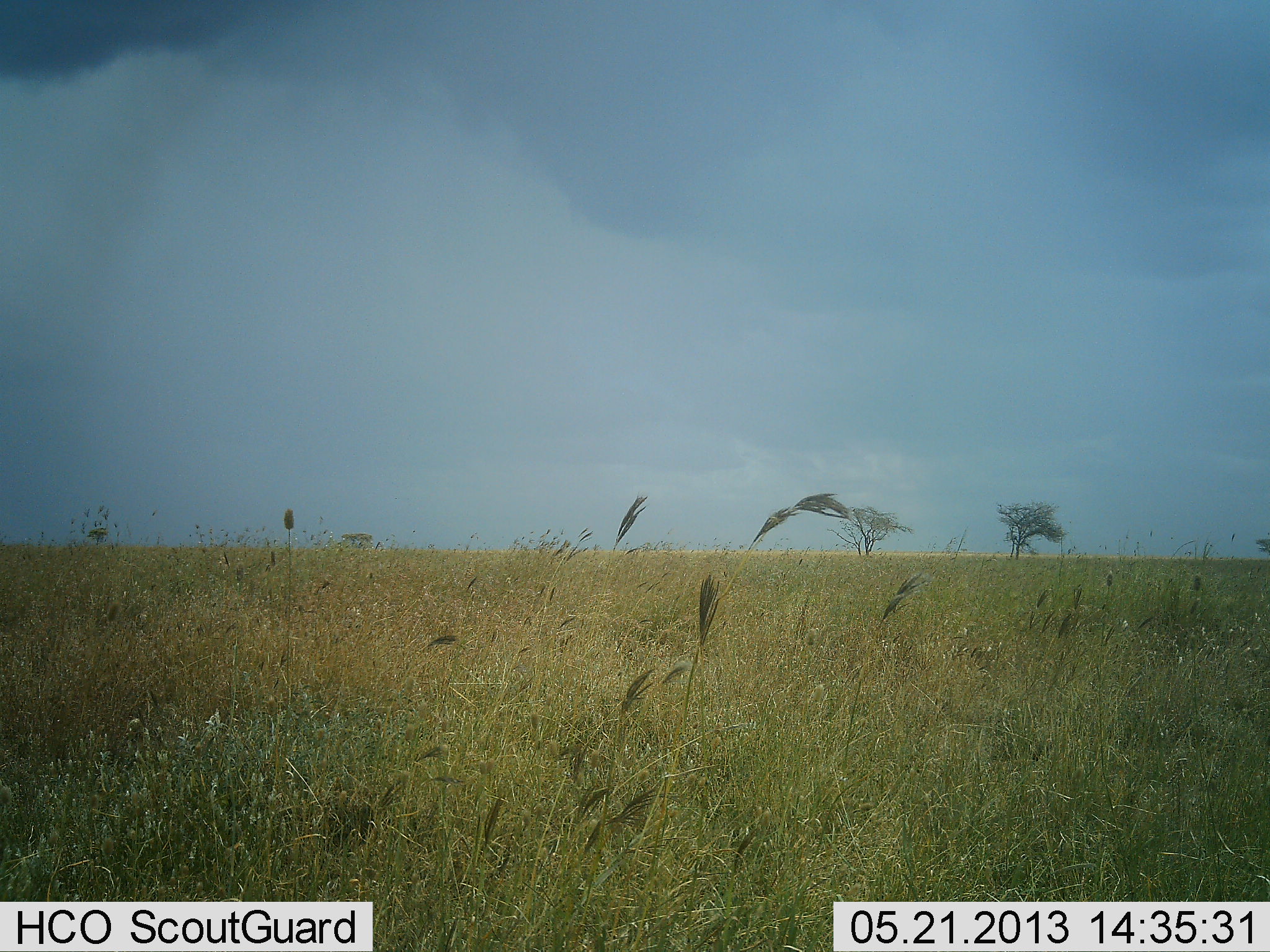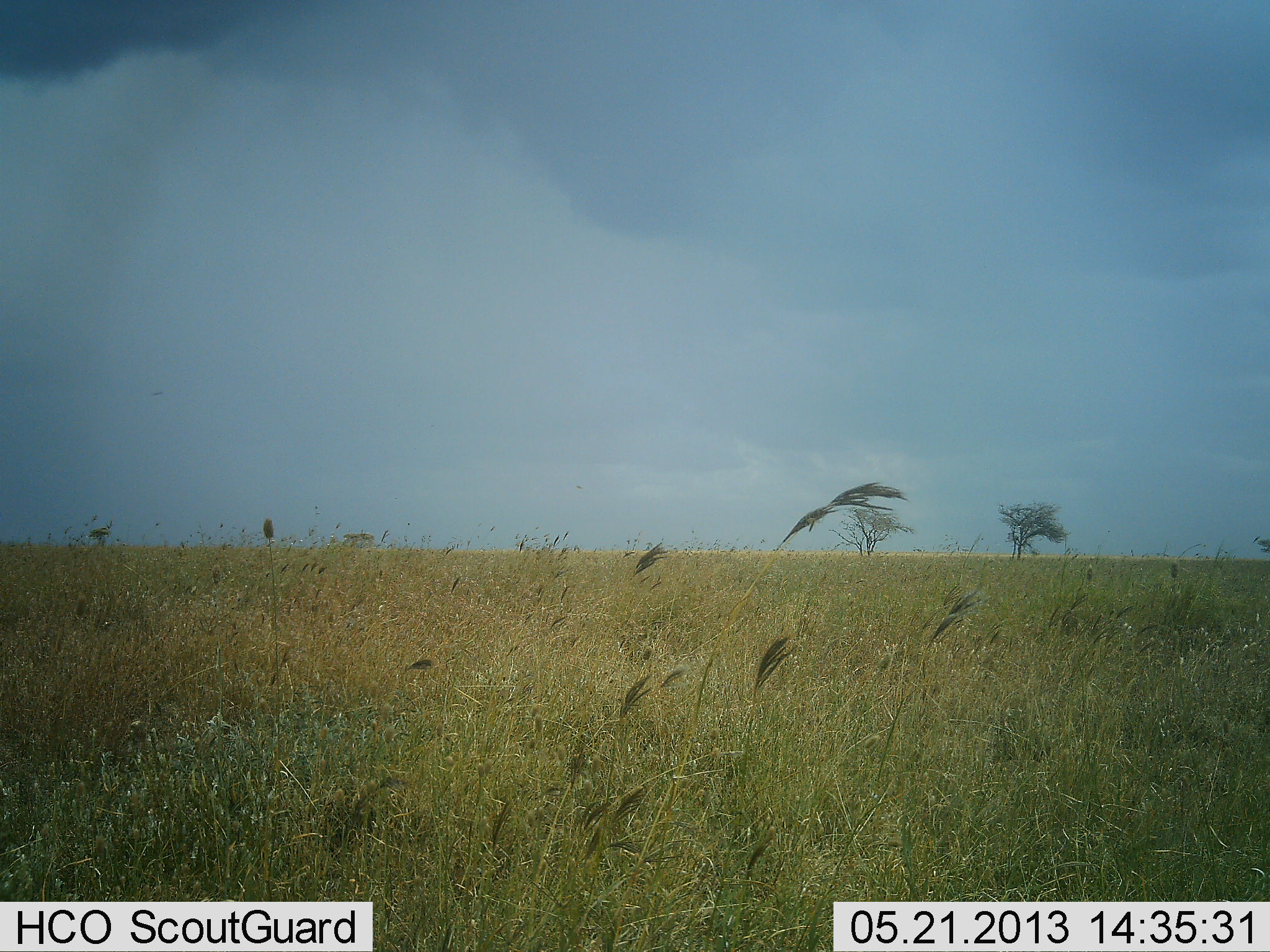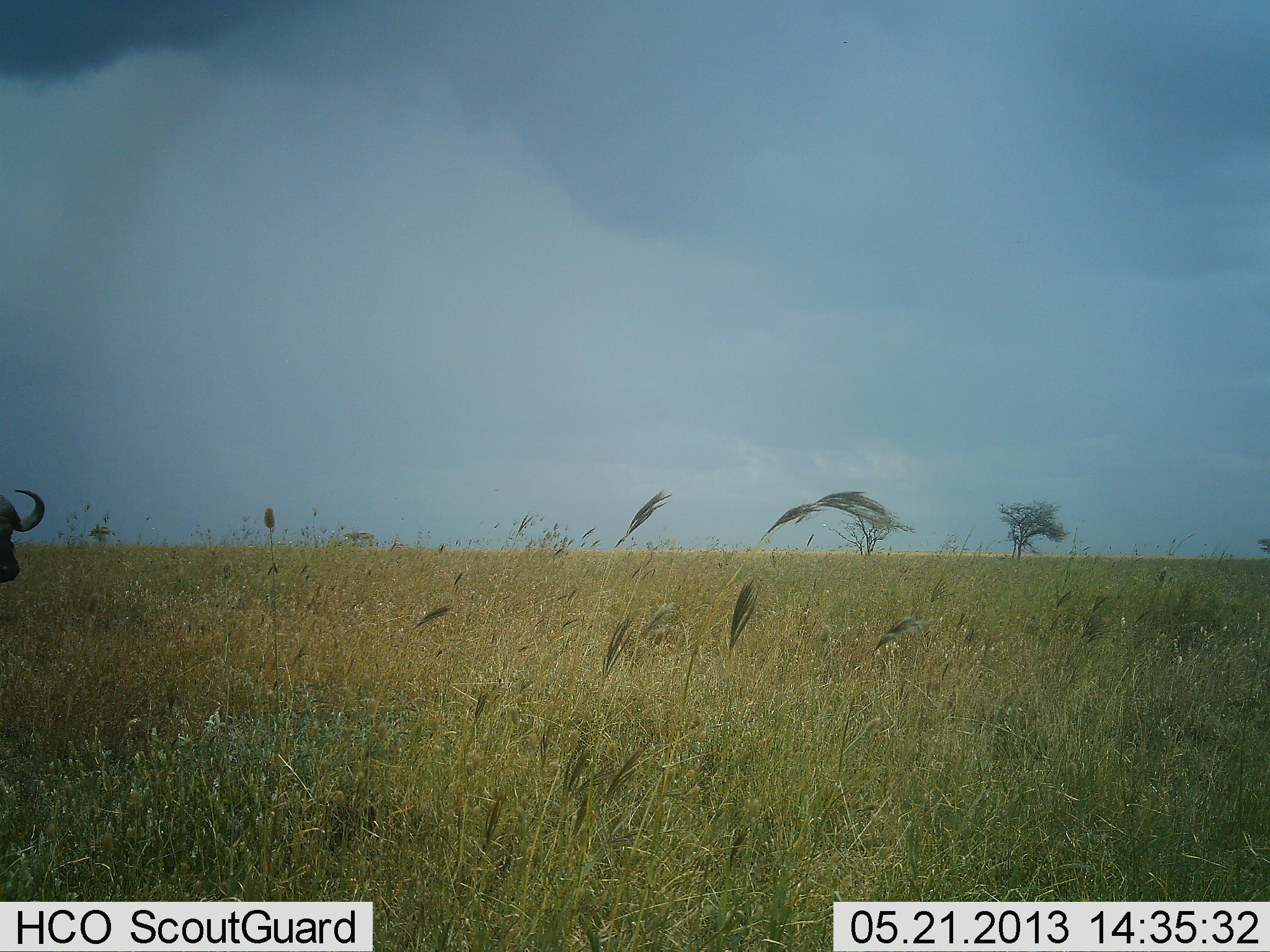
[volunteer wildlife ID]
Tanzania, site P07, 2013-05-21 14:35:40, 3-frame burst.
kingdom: Animalia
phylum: Chordata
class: Mammalia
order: Artiodactyla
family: Bovidae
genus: Syncerus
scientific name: Syncerus caffer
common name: cape buffalo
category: buffalo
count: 1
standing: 11%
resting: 0%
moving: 89%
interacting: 0%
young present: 0%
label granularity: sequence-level